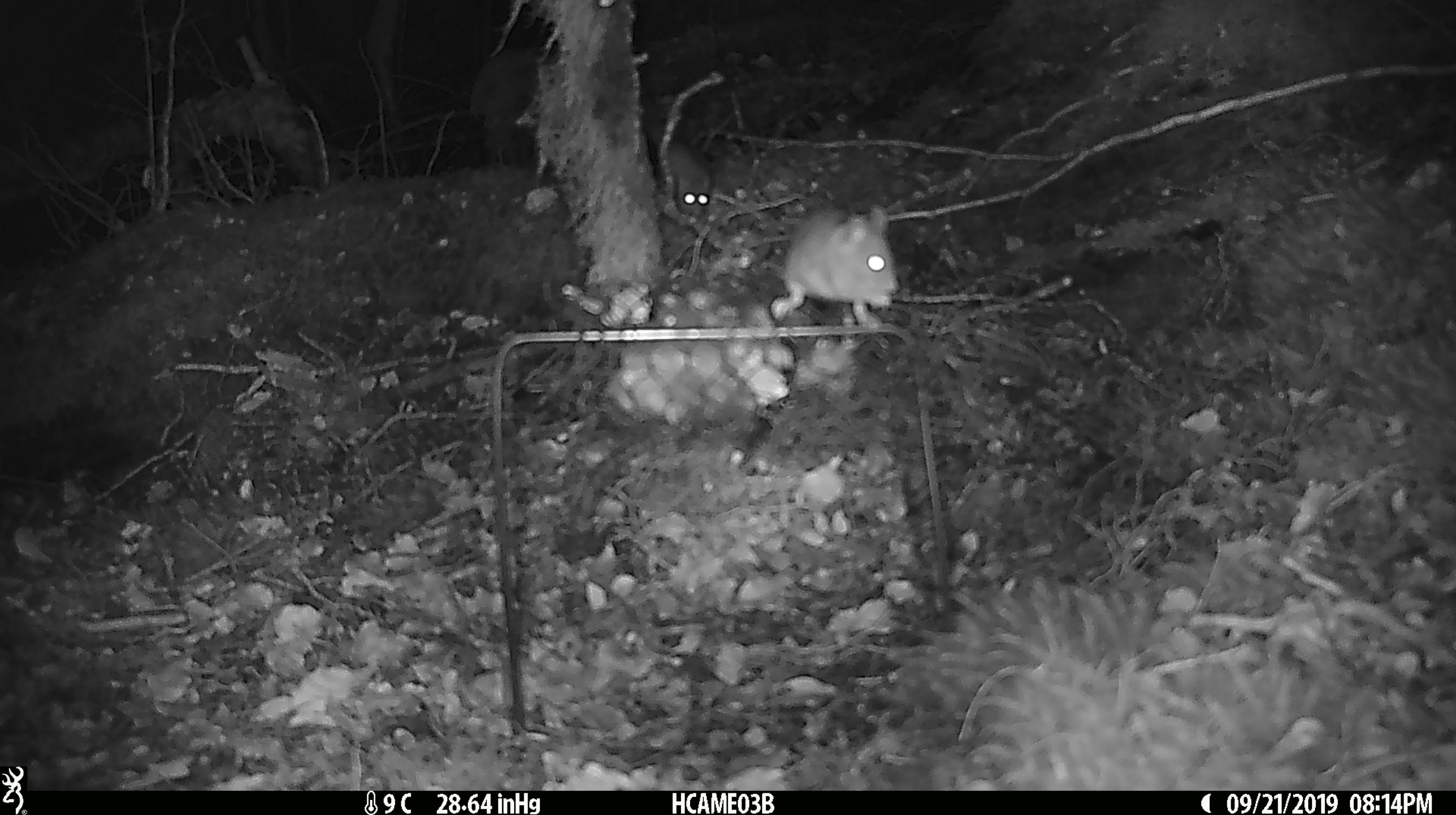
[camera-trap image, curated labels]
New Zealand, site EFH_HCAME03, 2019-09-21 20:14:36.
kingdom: Animalia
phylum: Chordata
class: Mammalia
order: Rodentia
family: Muridae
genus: Mus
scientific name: Mus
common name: mouse